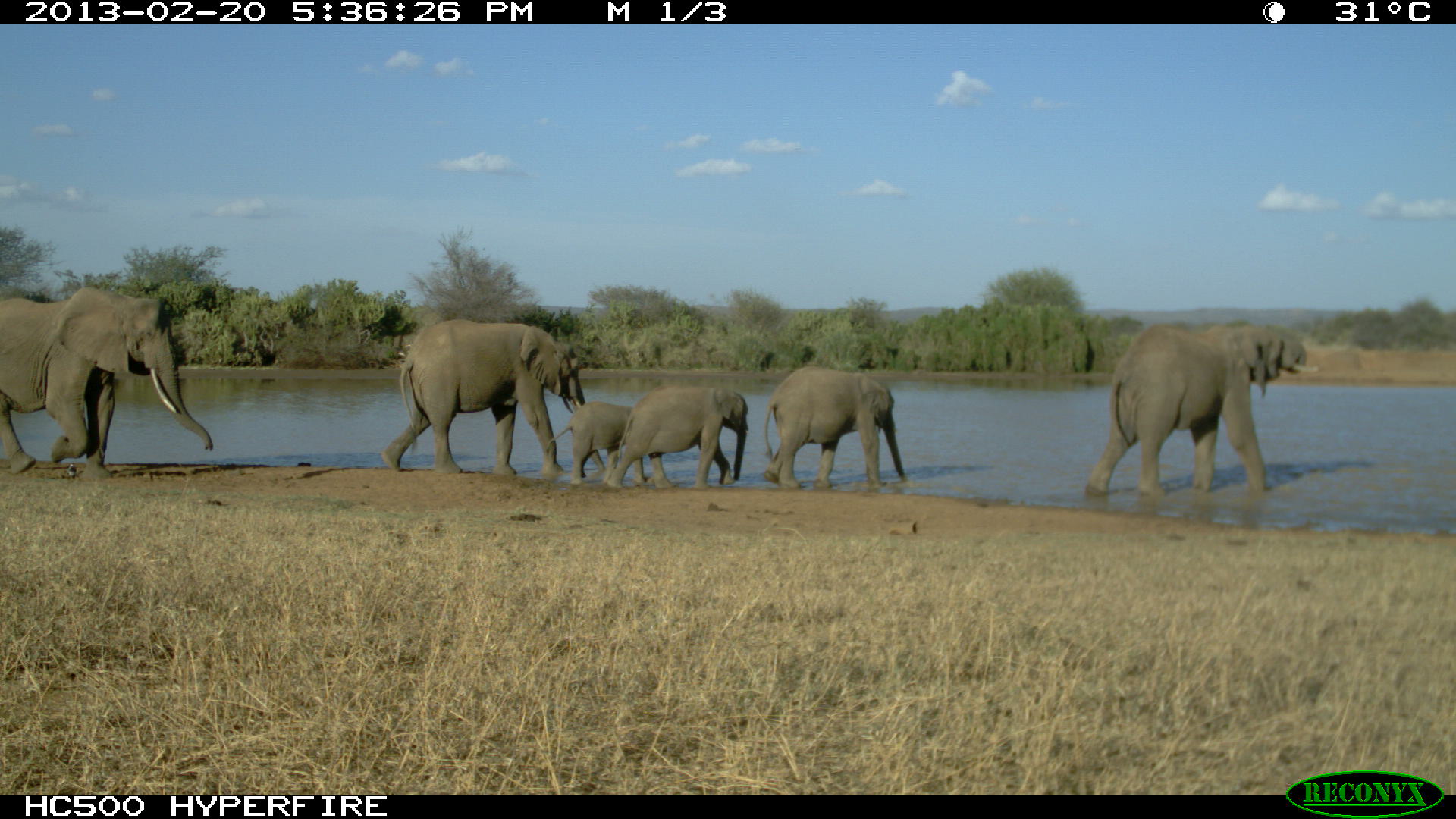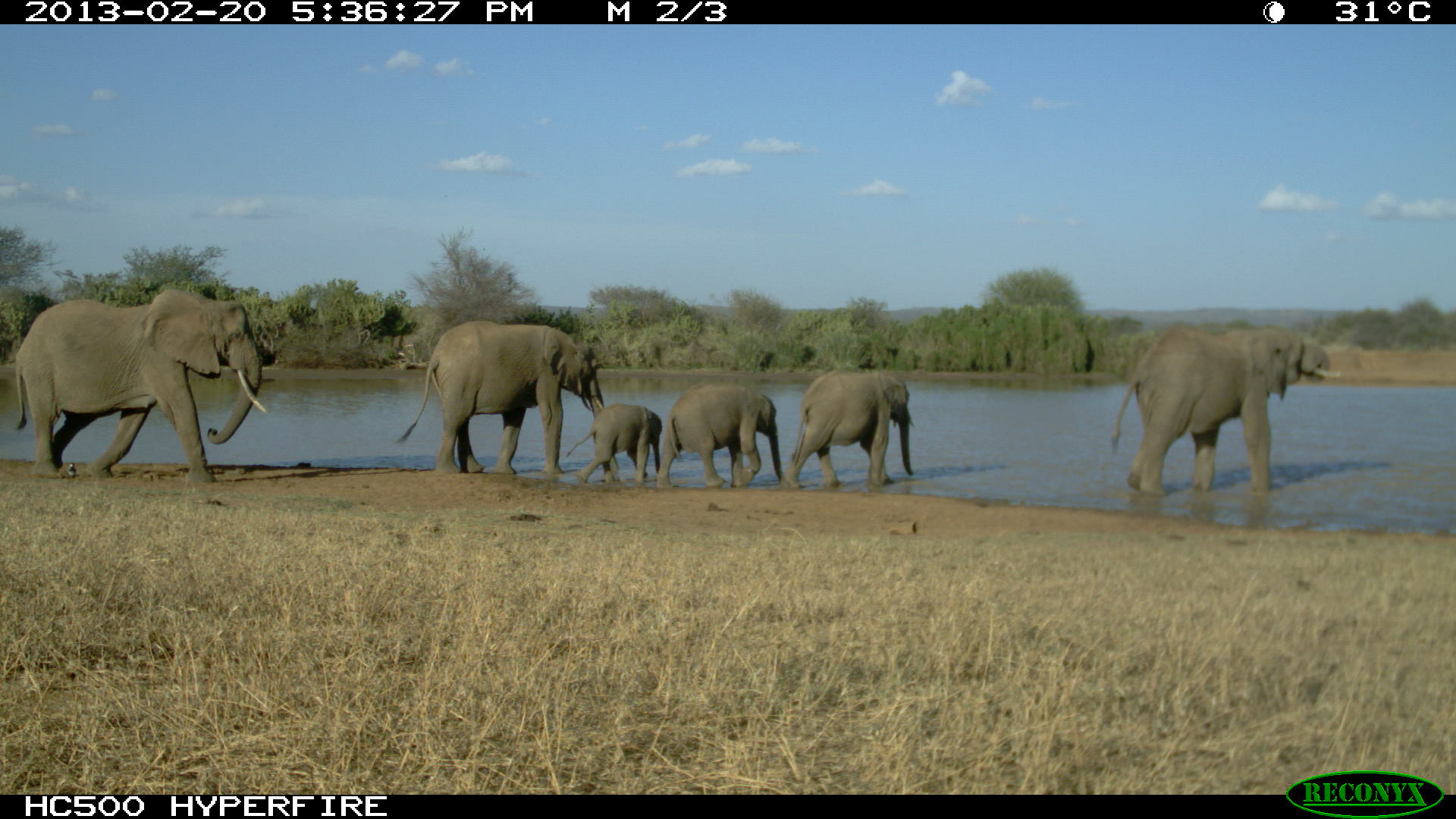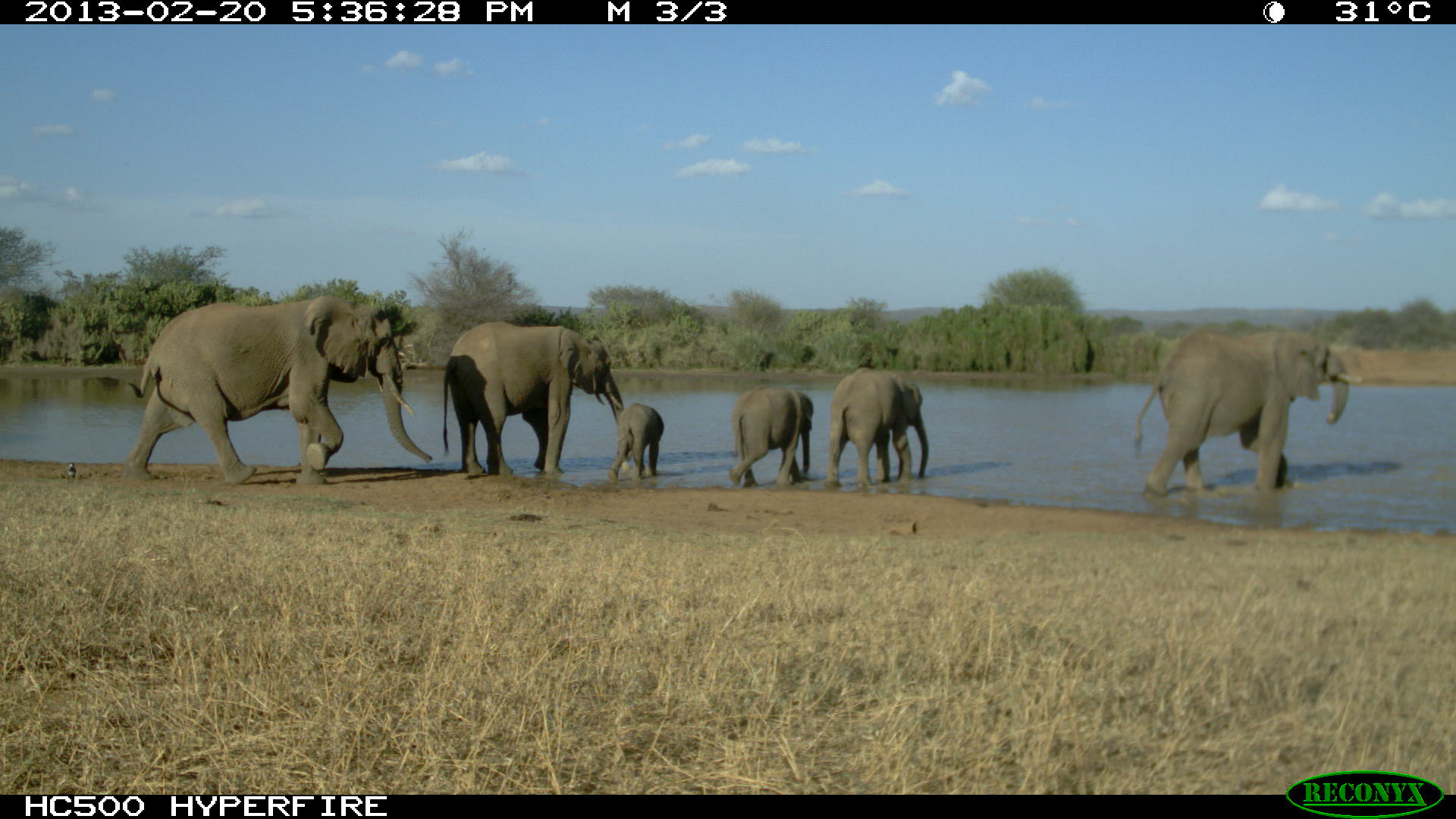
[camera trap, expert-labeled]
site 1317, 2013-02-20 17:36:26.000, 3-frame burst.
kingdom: Animalia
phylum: Chordata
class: Mammalia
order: Proboscidea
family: Elephantidae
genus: Loxodonta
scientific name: Loxodonta africana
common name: african bush elephant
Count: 6.